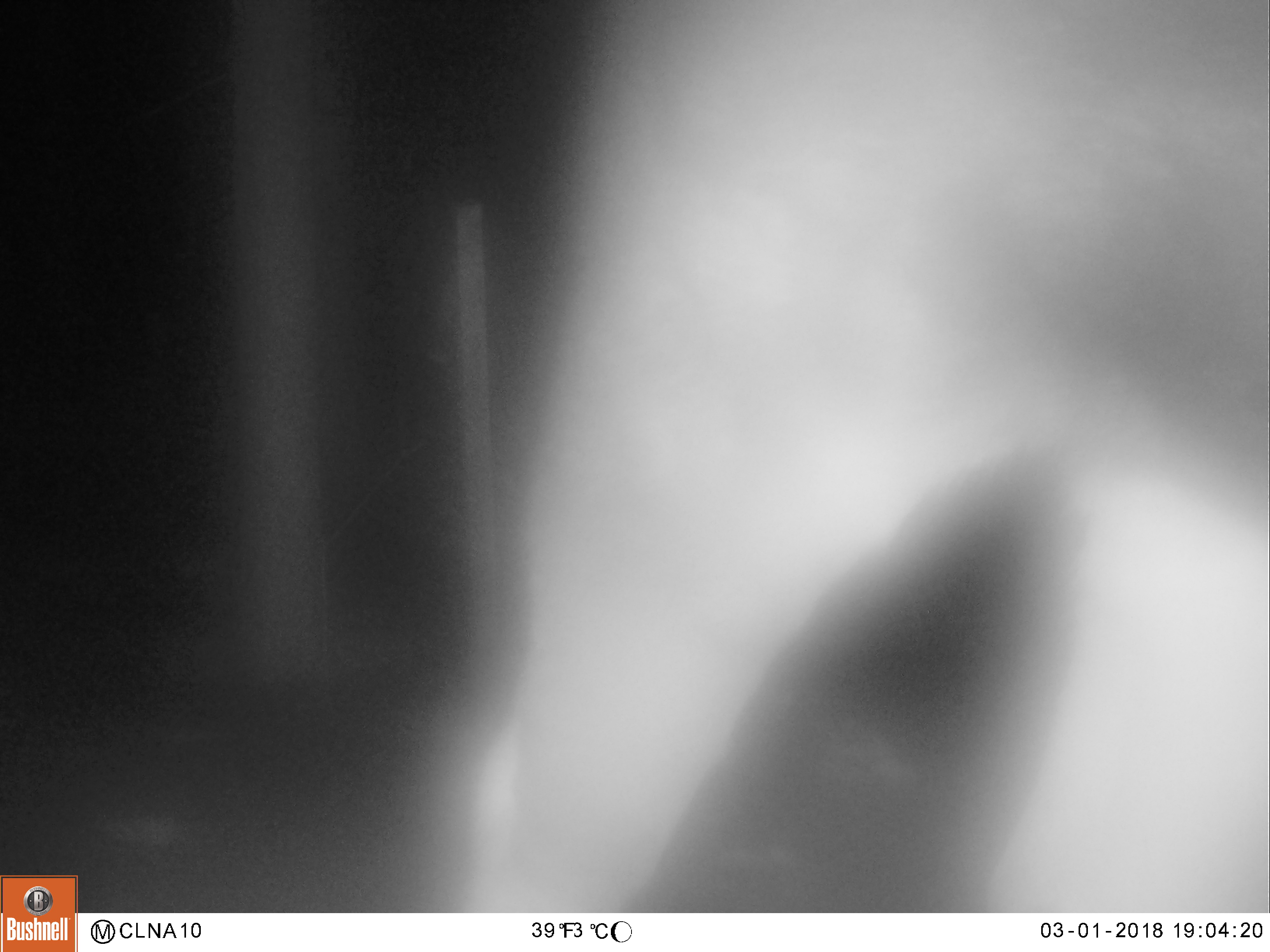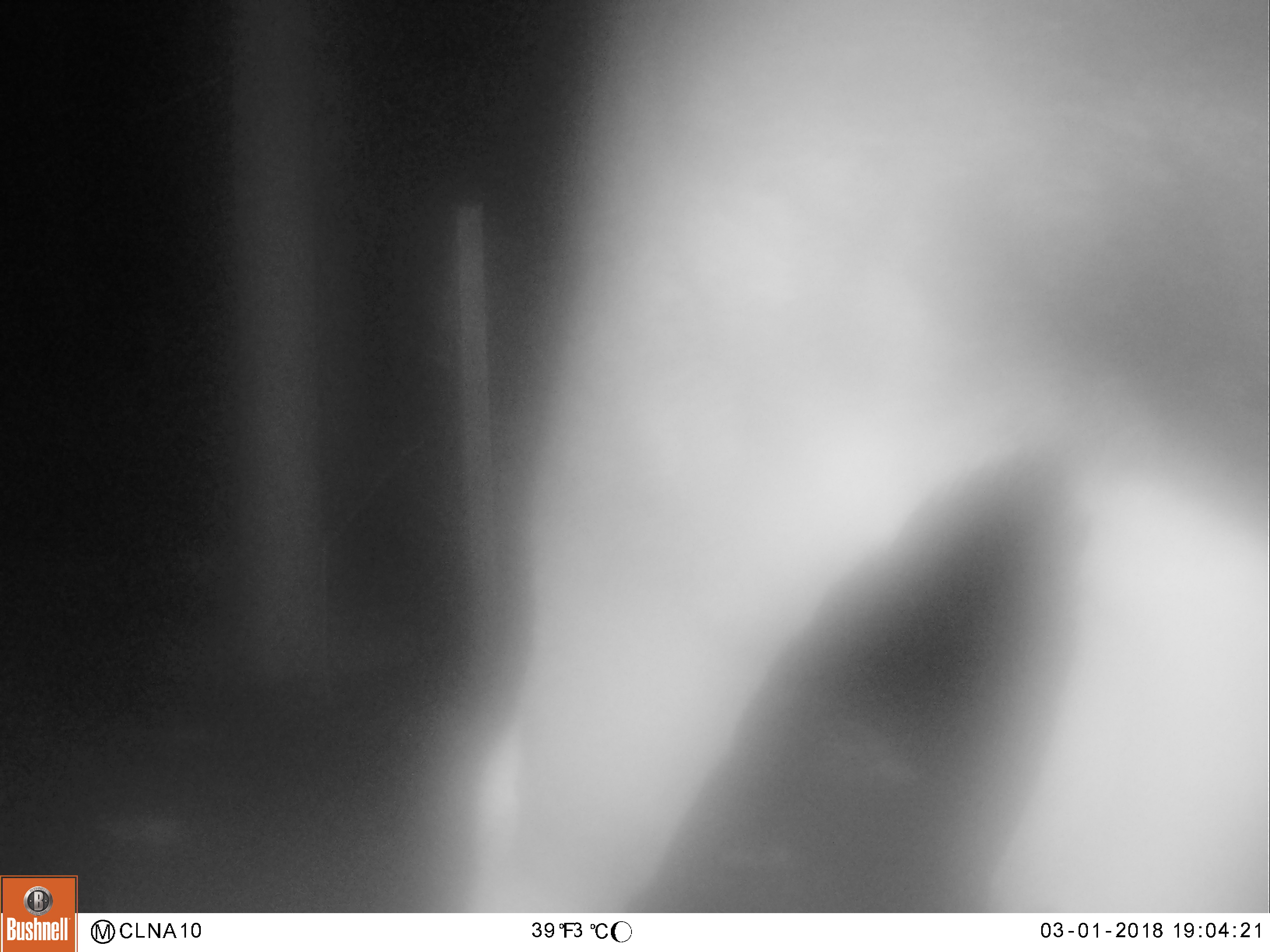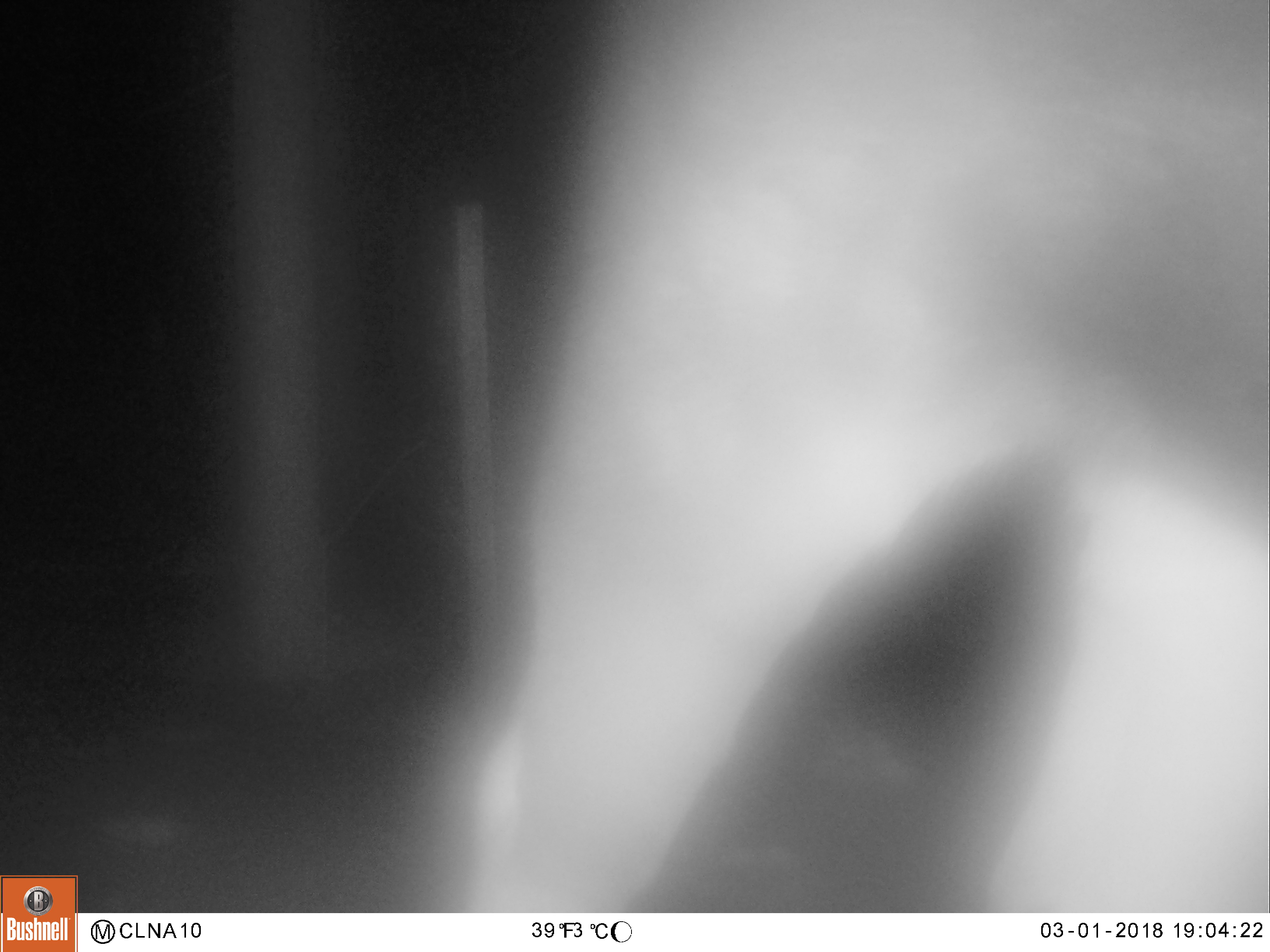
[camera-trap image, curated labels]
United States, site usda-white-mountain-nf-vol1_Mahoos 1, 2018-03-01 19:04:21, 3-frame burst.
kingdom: Animalia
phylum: Chordata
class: Mammalia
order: Artiodactyla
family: Cervidae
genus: Alces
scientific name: Alces alces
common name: moose